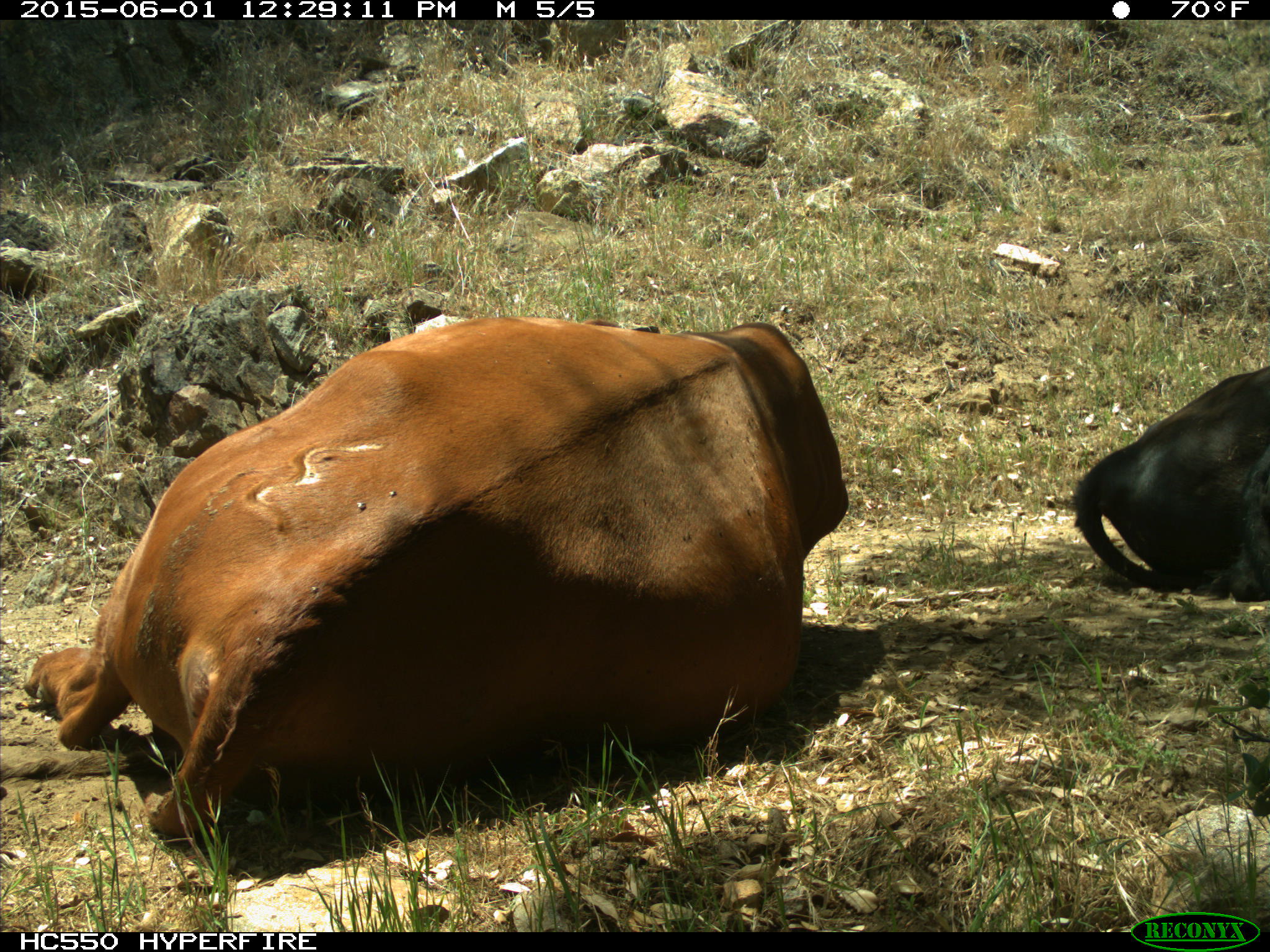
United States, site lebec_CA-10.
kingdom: Animalia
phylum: Chordata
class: Mammalia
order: Artiodactyla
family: Bovidae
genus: Bos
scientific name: Bos taurus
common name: domestic cow